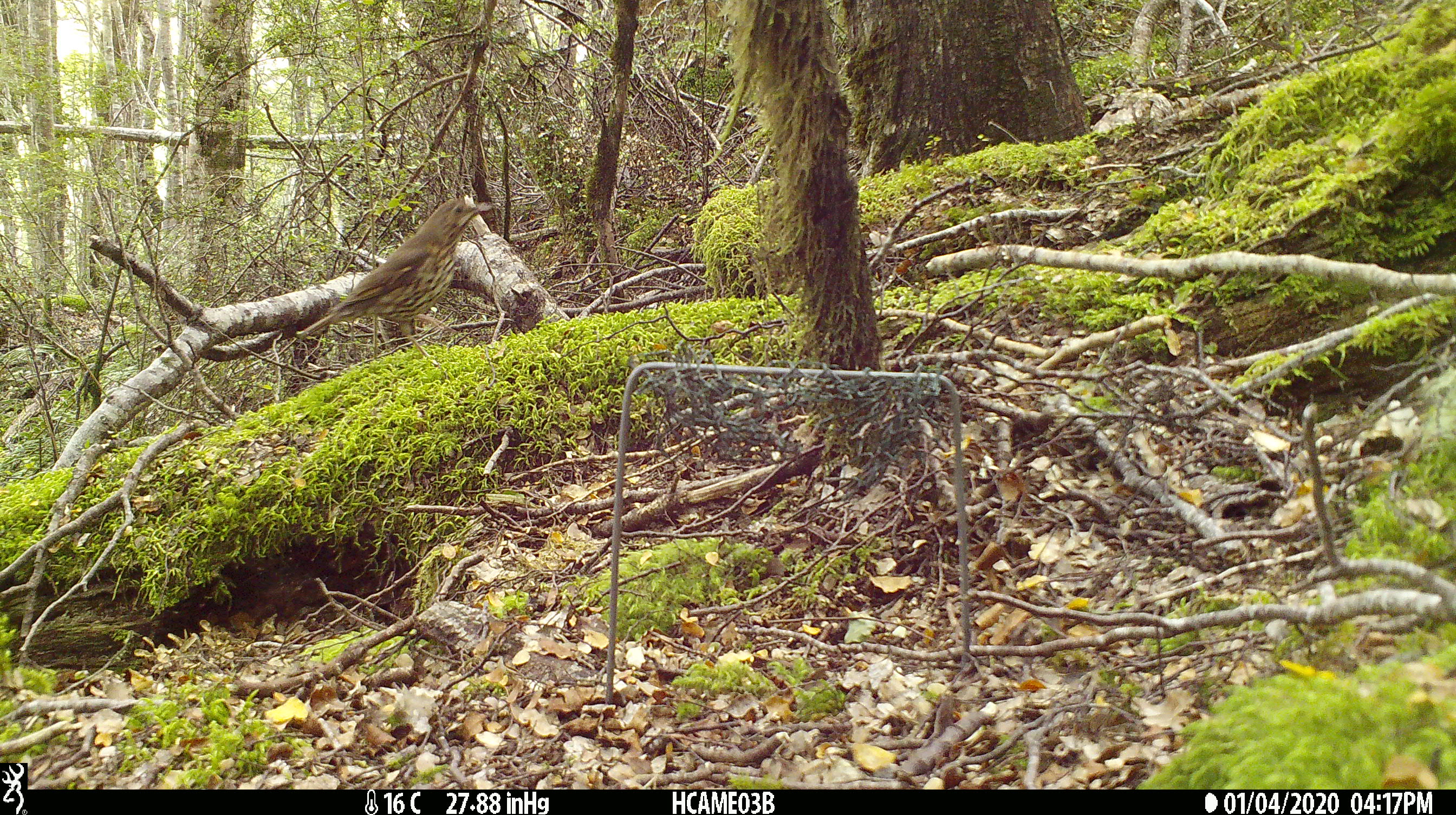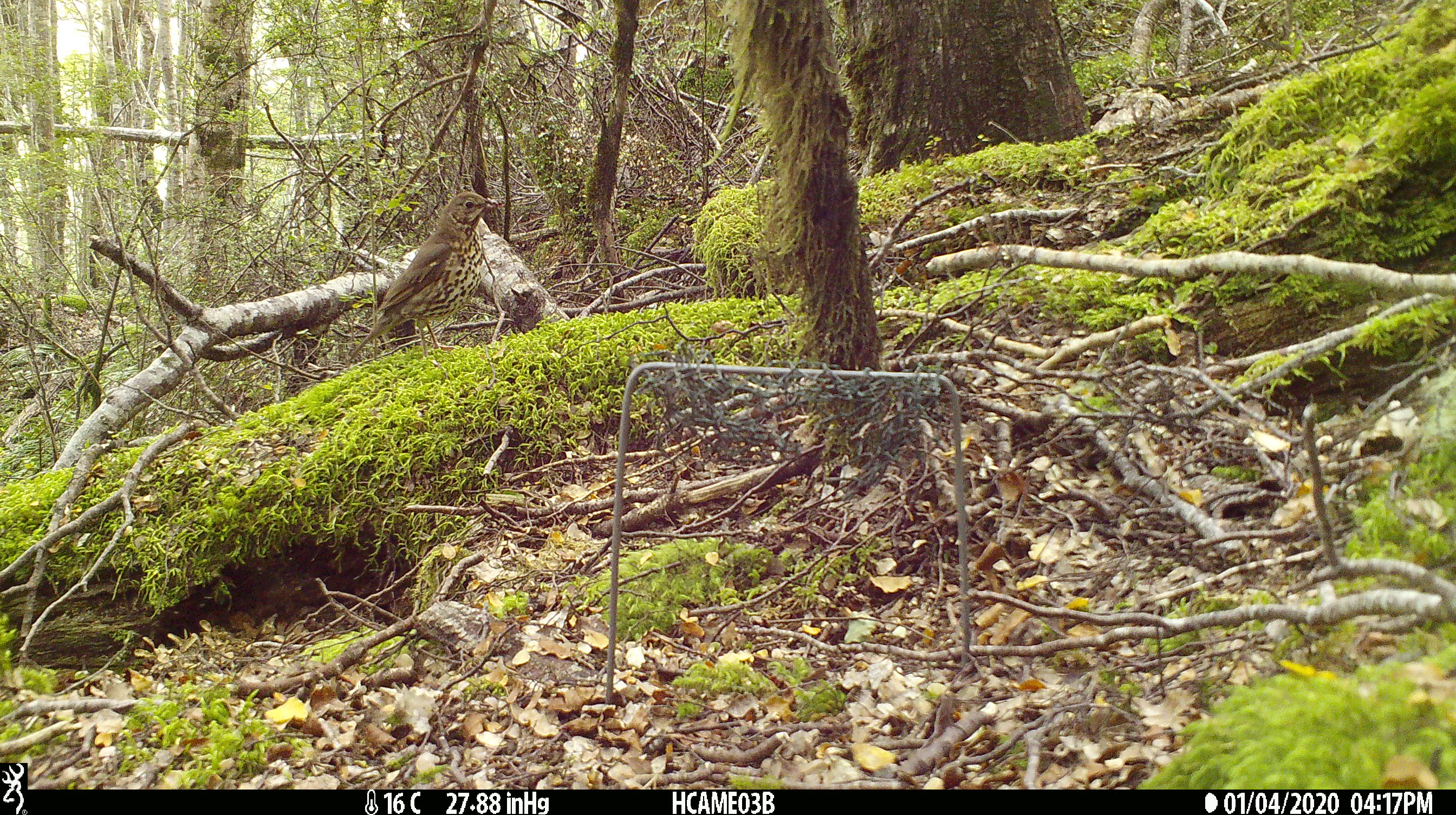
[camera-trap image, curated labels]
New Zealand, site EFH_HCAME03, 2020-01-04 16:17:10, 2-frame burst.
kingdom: Animalia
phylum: Chordata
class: Aves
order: Passeriformes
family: Turdidae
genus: Turdus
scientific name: Turdus philomelos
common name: song thrush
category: thrush